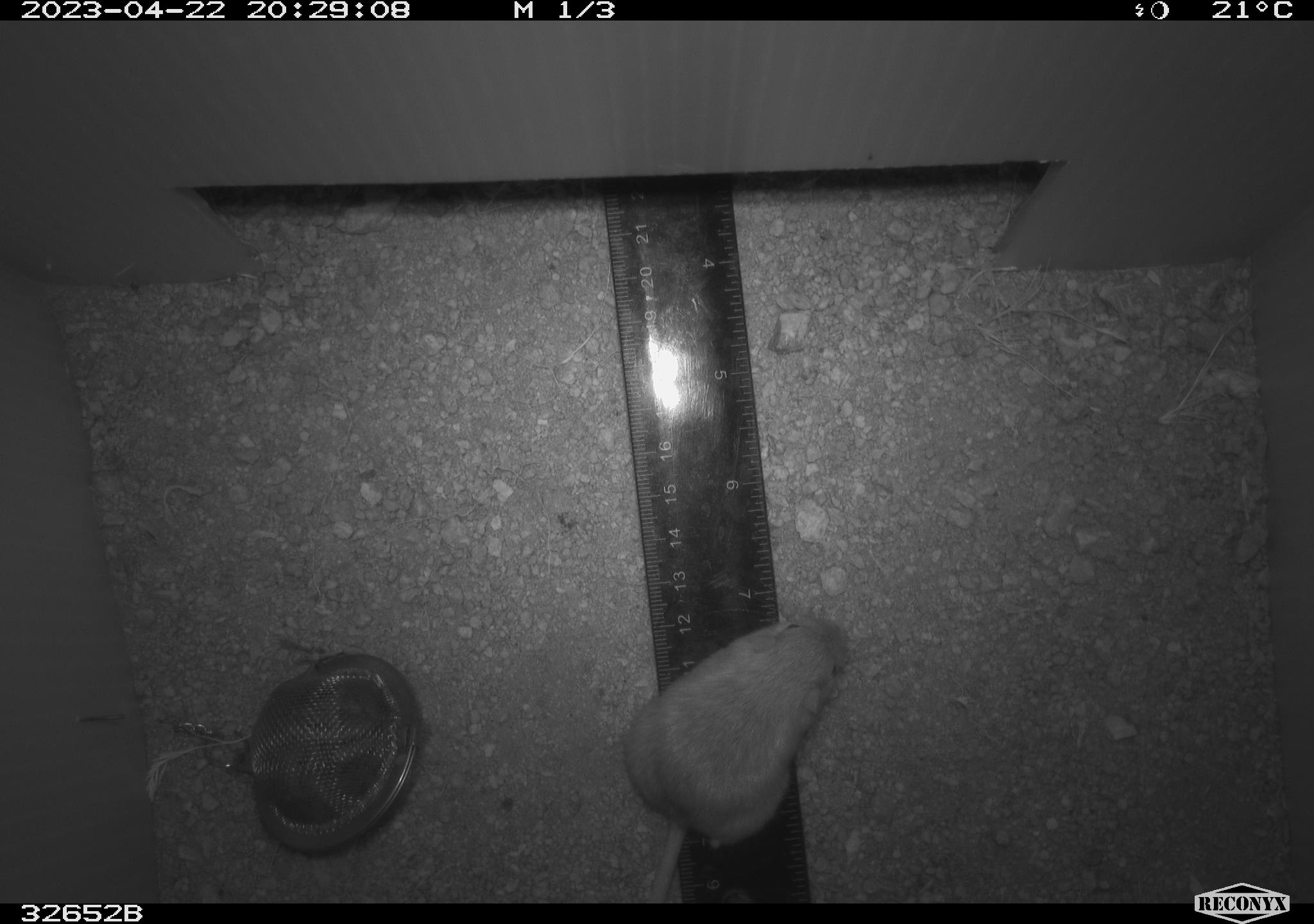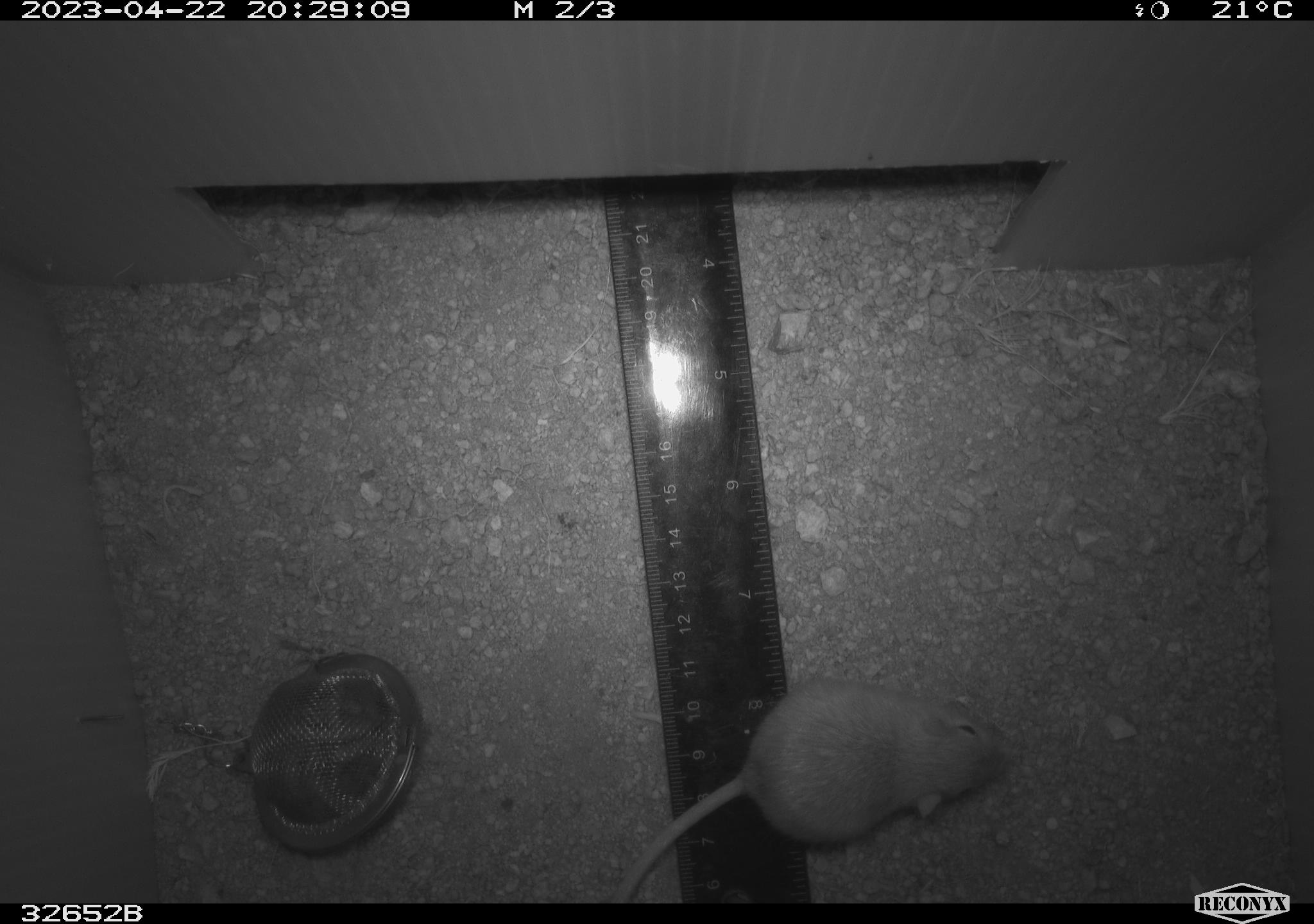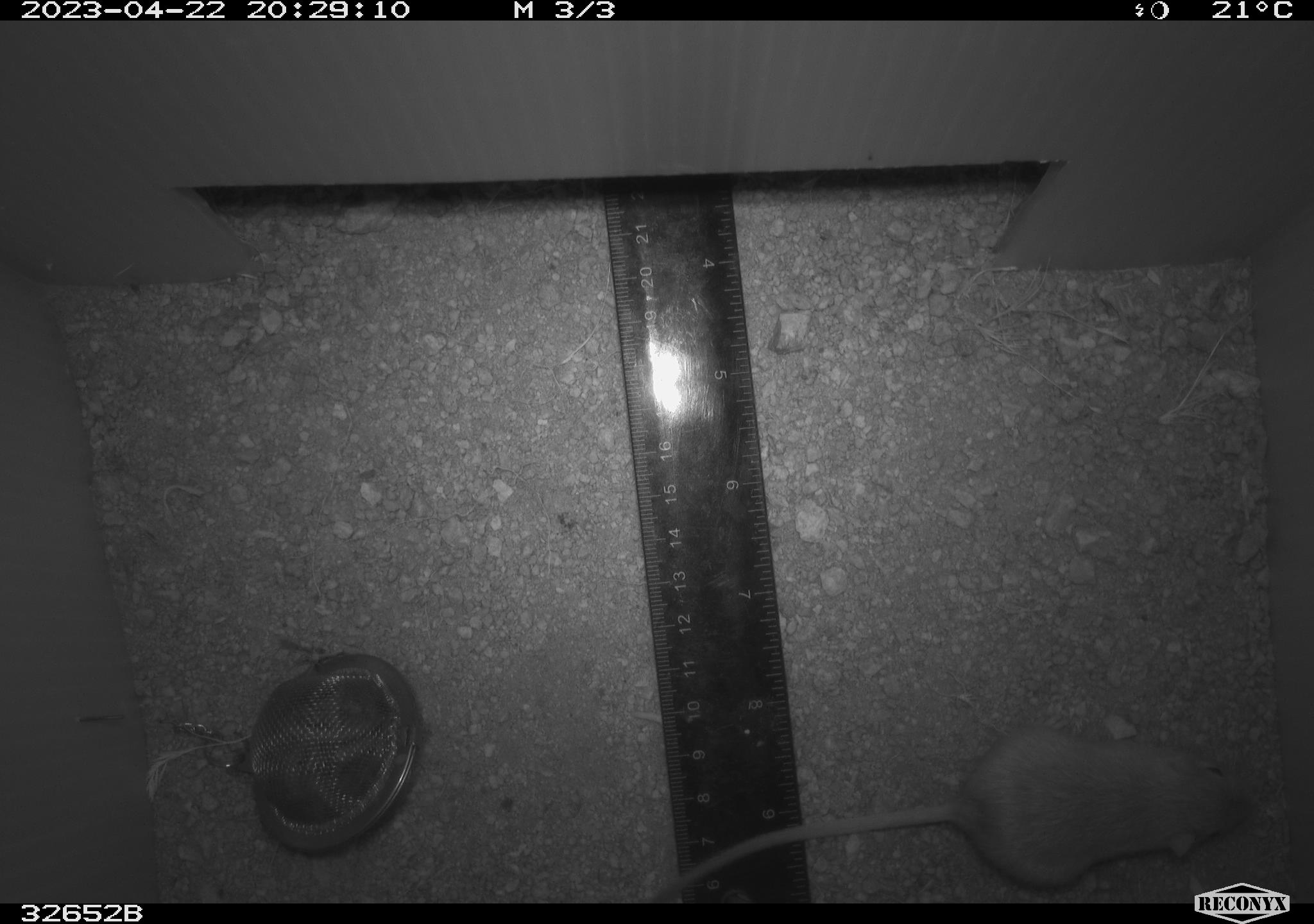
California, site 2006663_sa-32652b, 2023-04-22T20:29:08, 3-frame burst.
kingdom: Animalia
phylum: Chordata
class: Mammalia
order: Rodentia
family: Heteromyidae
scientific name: Heteromyidae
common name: kangaroo rats and pocket mice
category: heteromyidae family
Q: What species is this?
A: Heteromyidae family (kangaroo rats and pocket mice) (Heteromyidae).